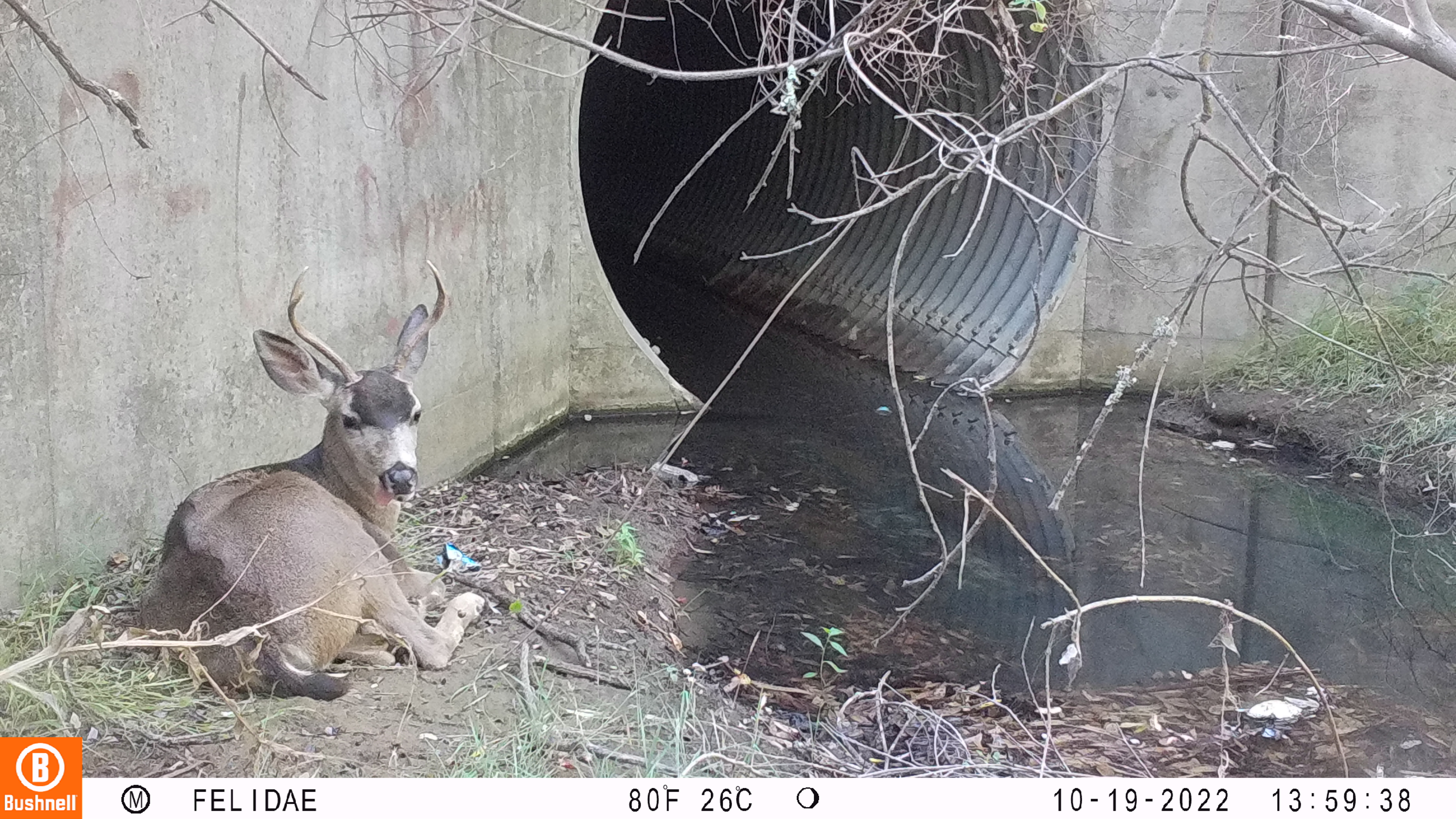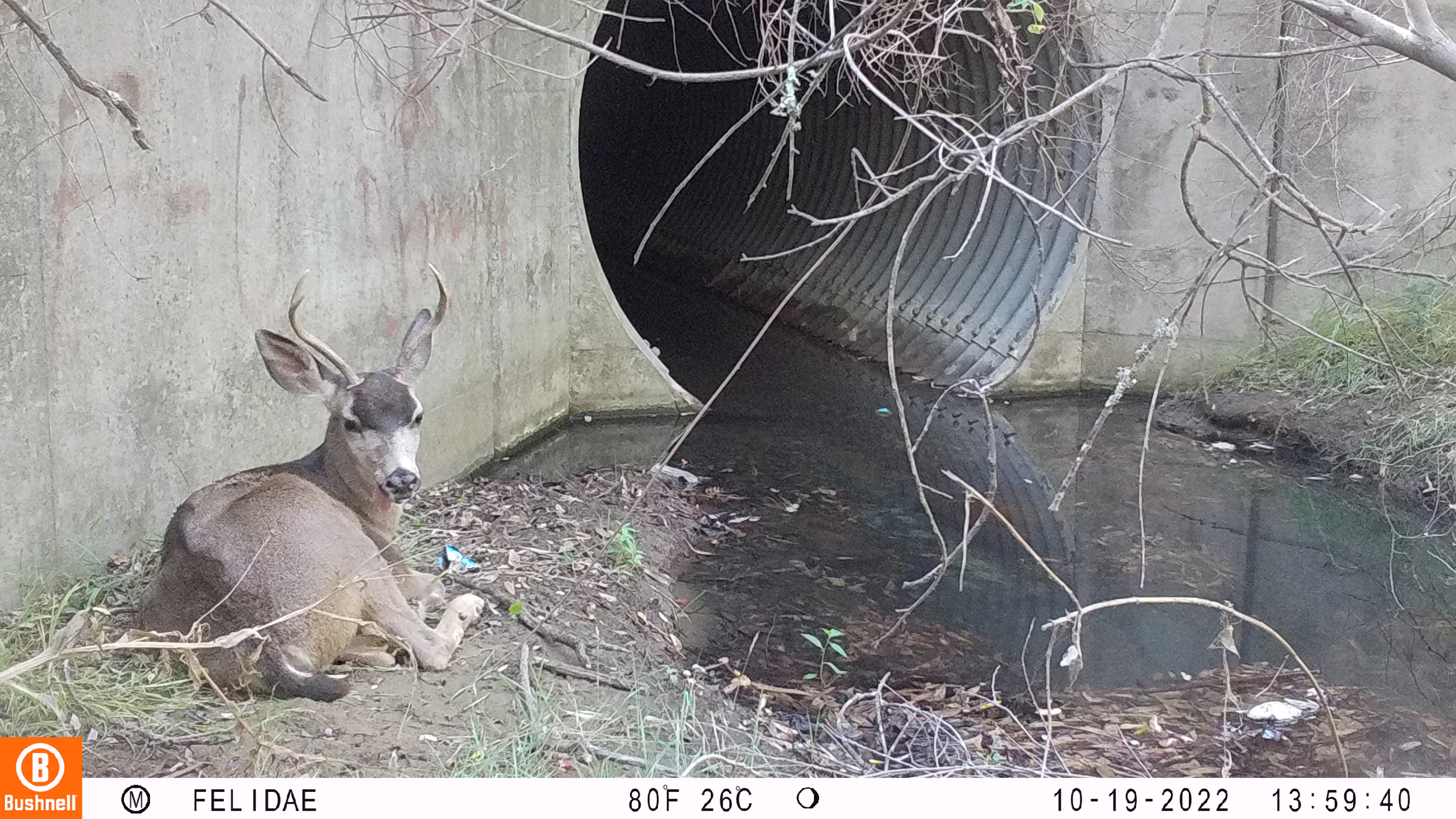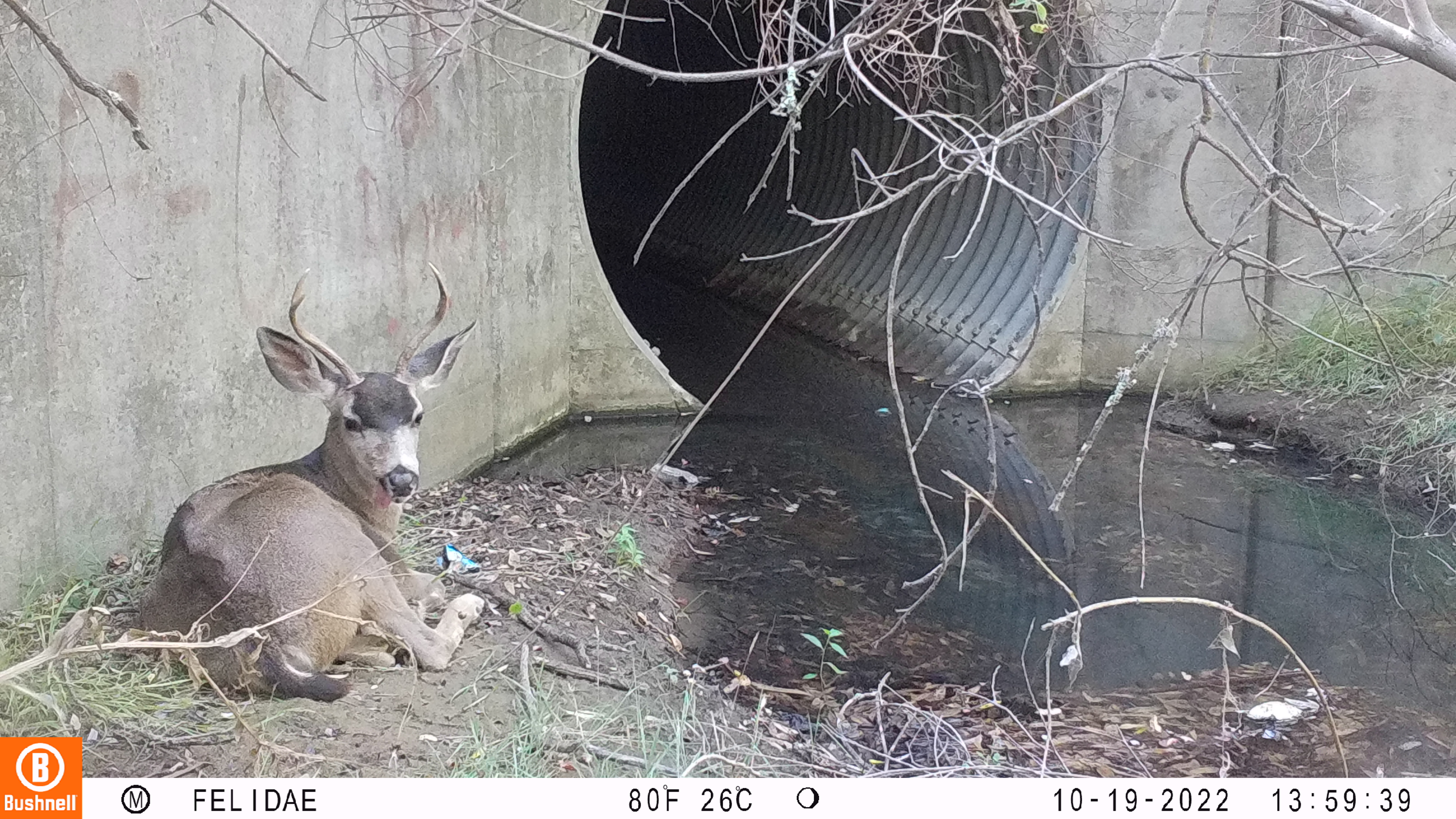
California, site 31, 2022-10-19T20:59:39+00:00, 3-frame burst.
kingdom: Animalia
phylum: Chordata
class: Mammalia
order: Artiodactyla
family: Cervidae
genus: Odocoileus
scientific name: Odocoileus hemionus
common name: mule deer